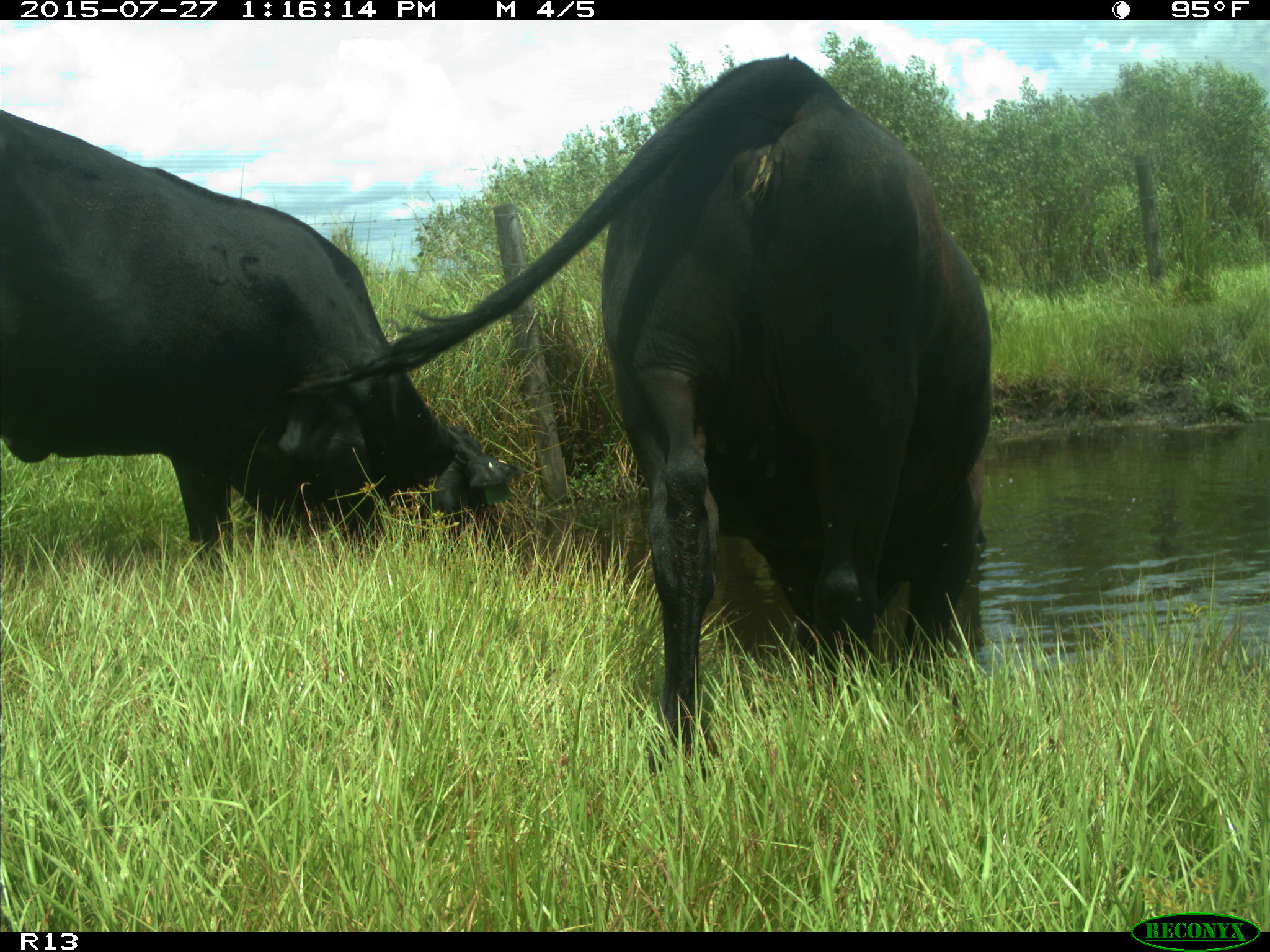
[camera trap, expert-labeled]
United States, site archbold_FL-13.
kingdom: Animalia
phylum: Chordata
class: Mammalia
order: Artiodactyla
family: Bovidae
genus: Bos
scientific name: Bos taurus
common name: domestic cow